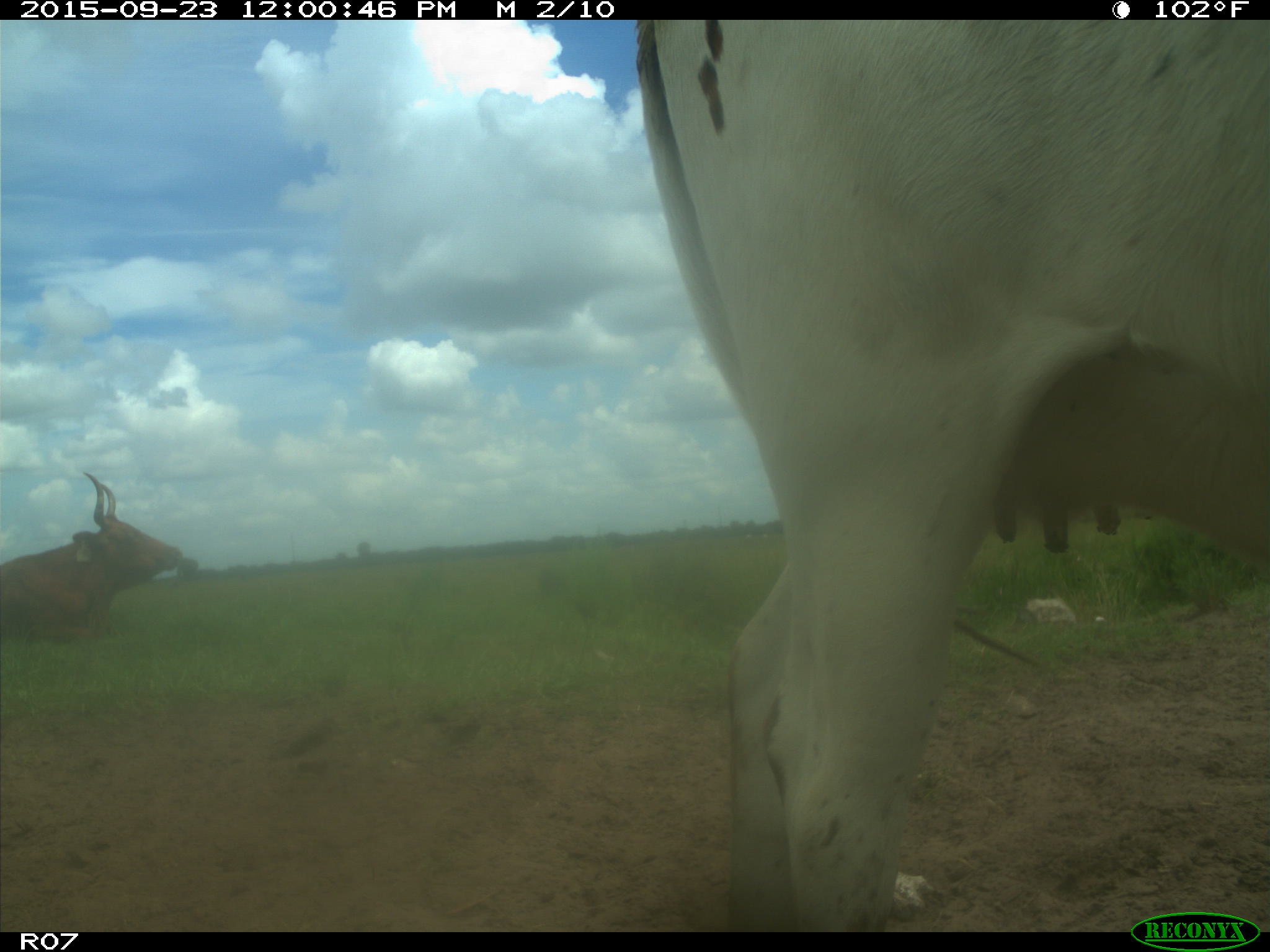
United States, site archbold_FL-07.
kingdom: Animalia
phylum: Chordata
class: Mammalia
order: Artiodactyla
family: Bovidae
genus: Bos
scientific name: Bos taurus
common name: domestic cow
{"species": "Bos taurus (domestic cow)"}